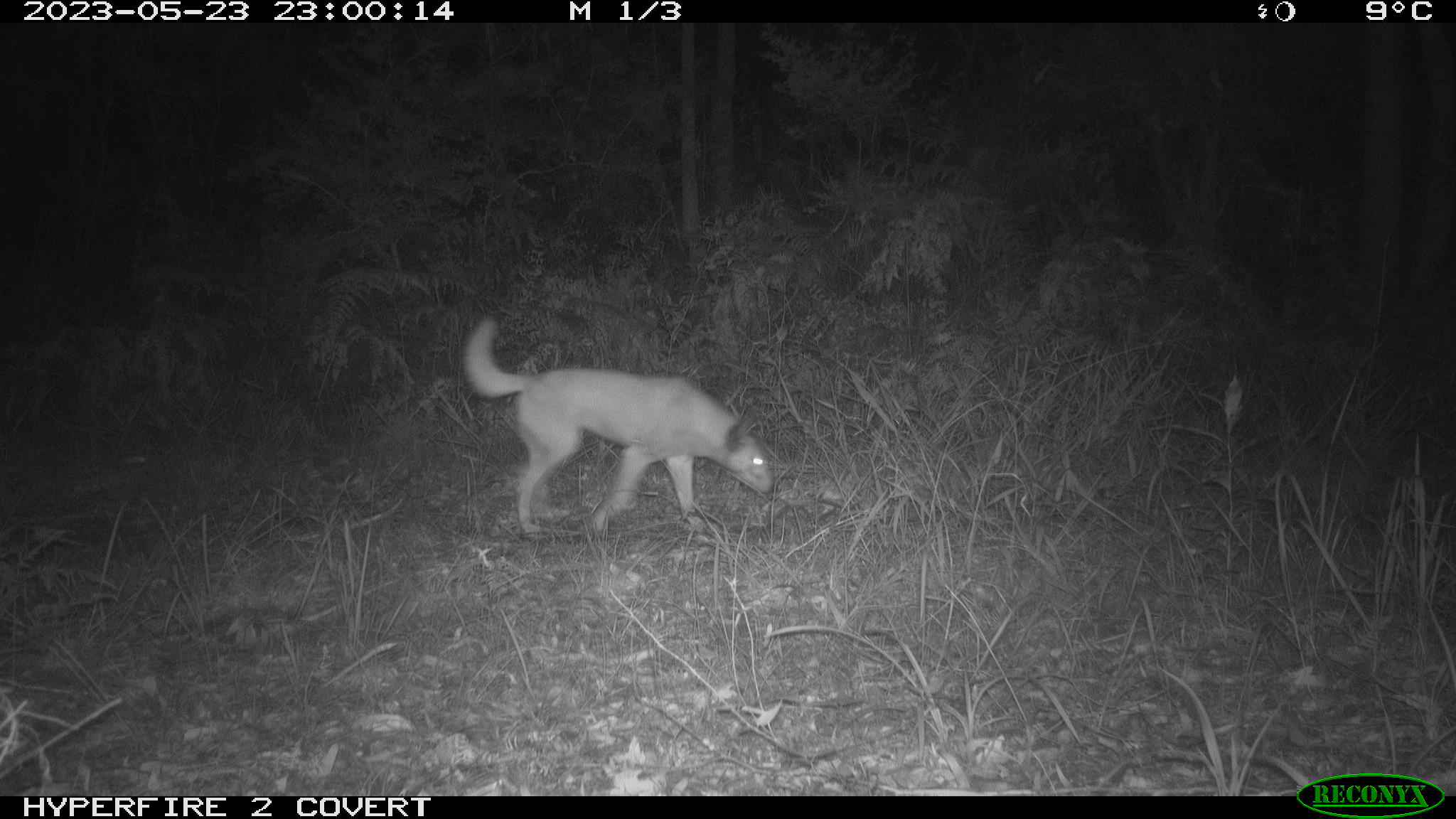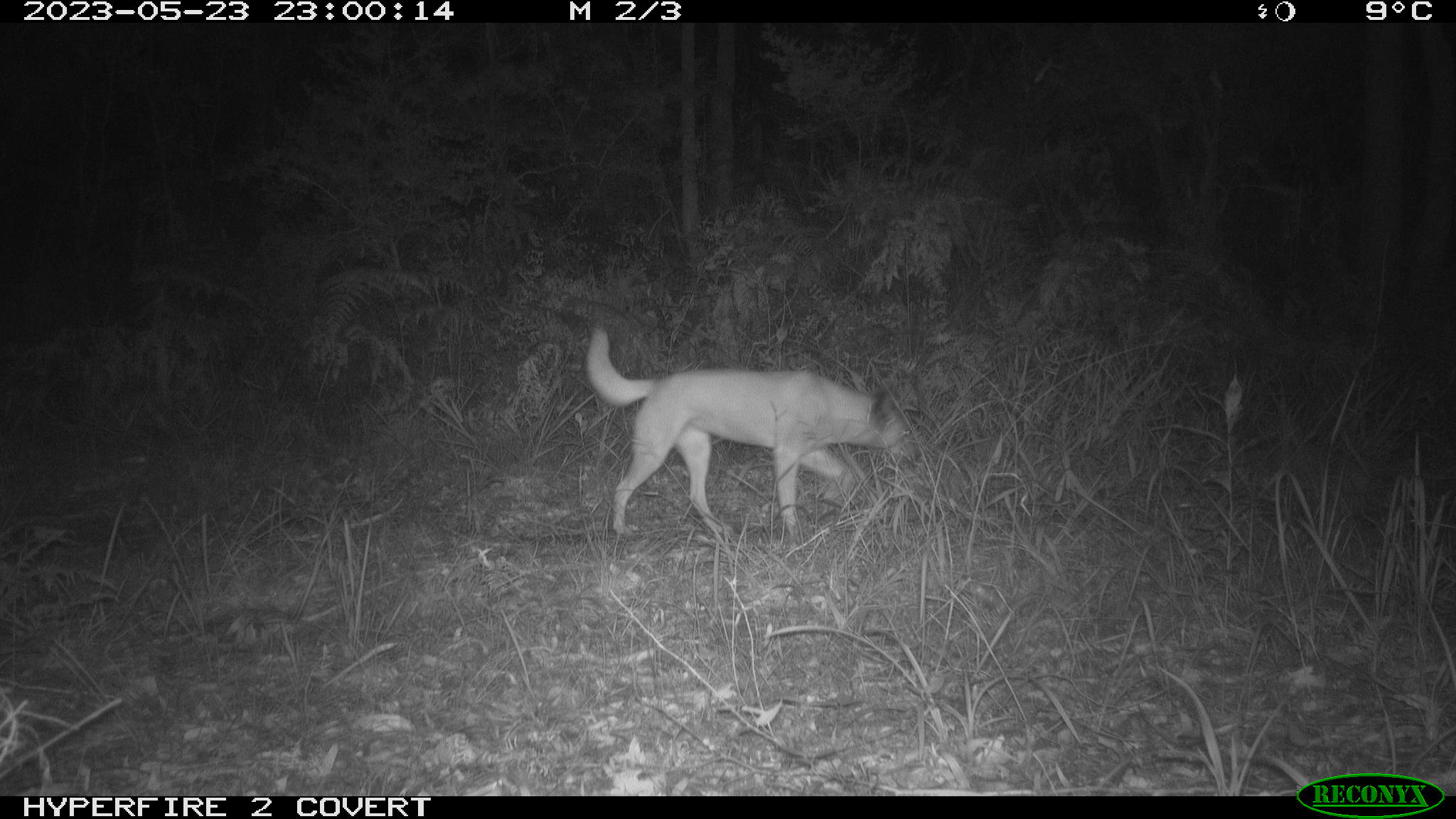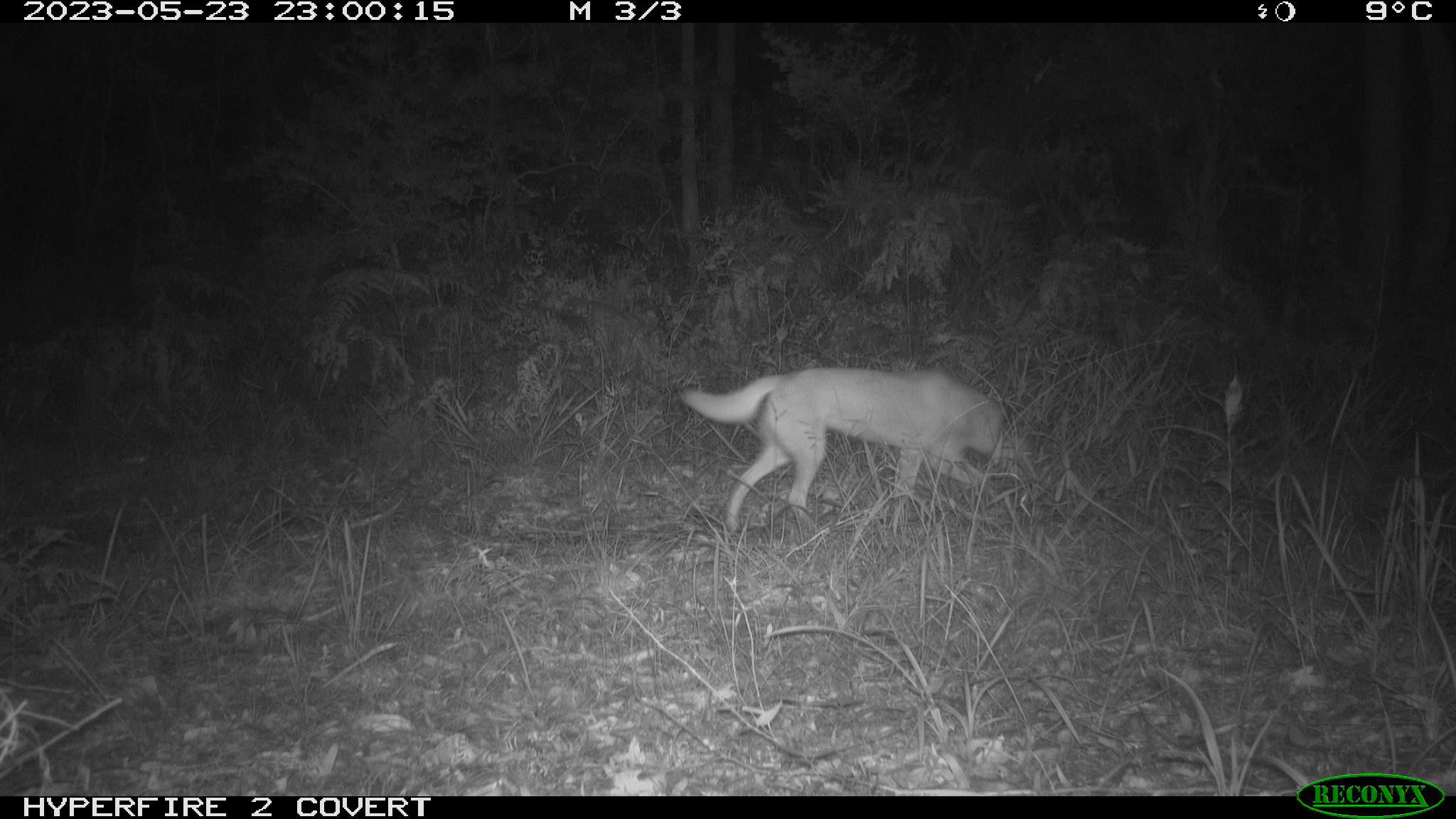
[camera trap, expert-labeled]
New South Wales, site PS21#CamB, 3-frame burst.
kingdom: Animalia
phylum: Chordata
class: Mammalia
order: Carnivora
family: Canidae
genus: Canis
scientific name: Canis familiaris dingo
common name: dingo